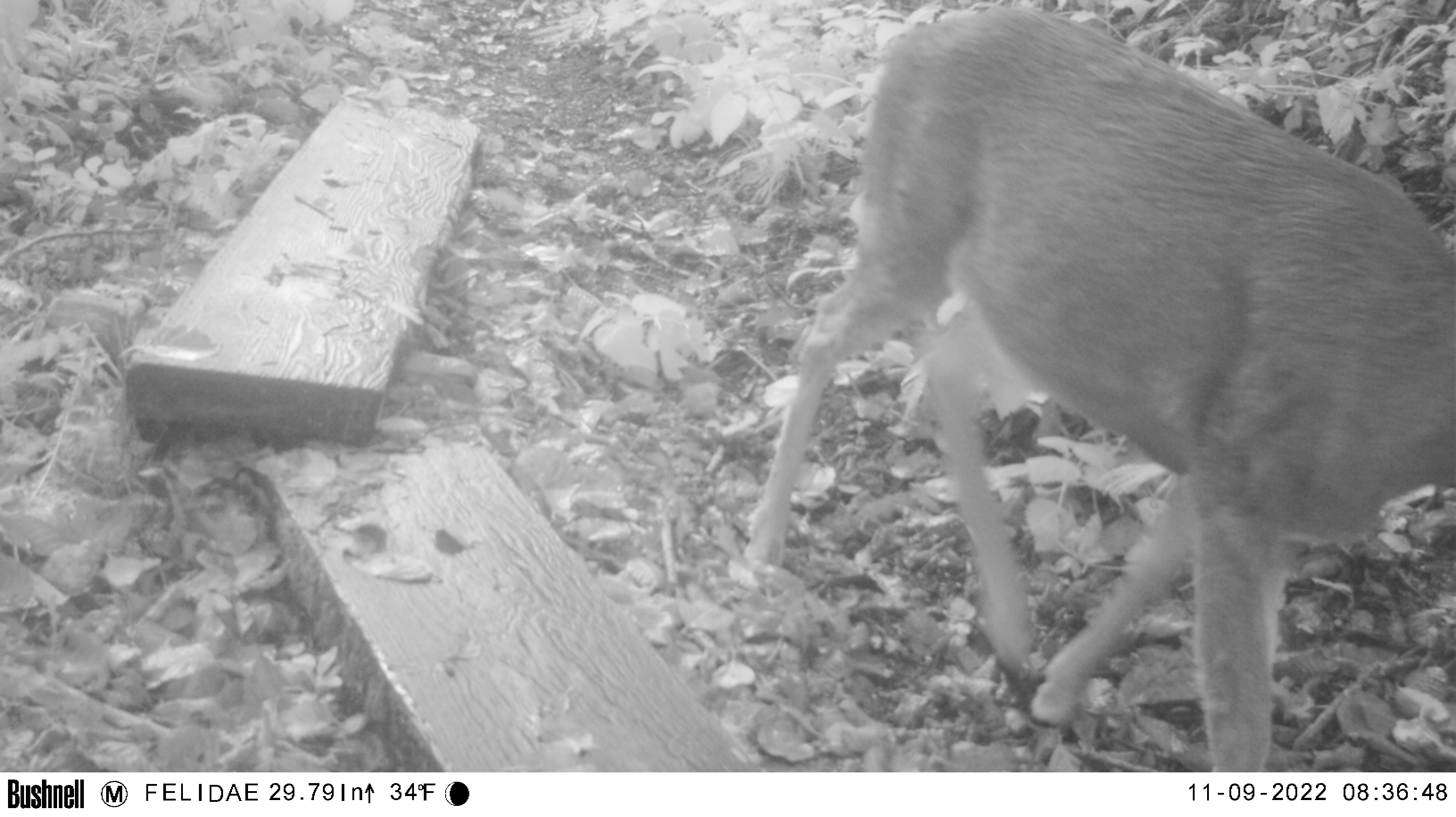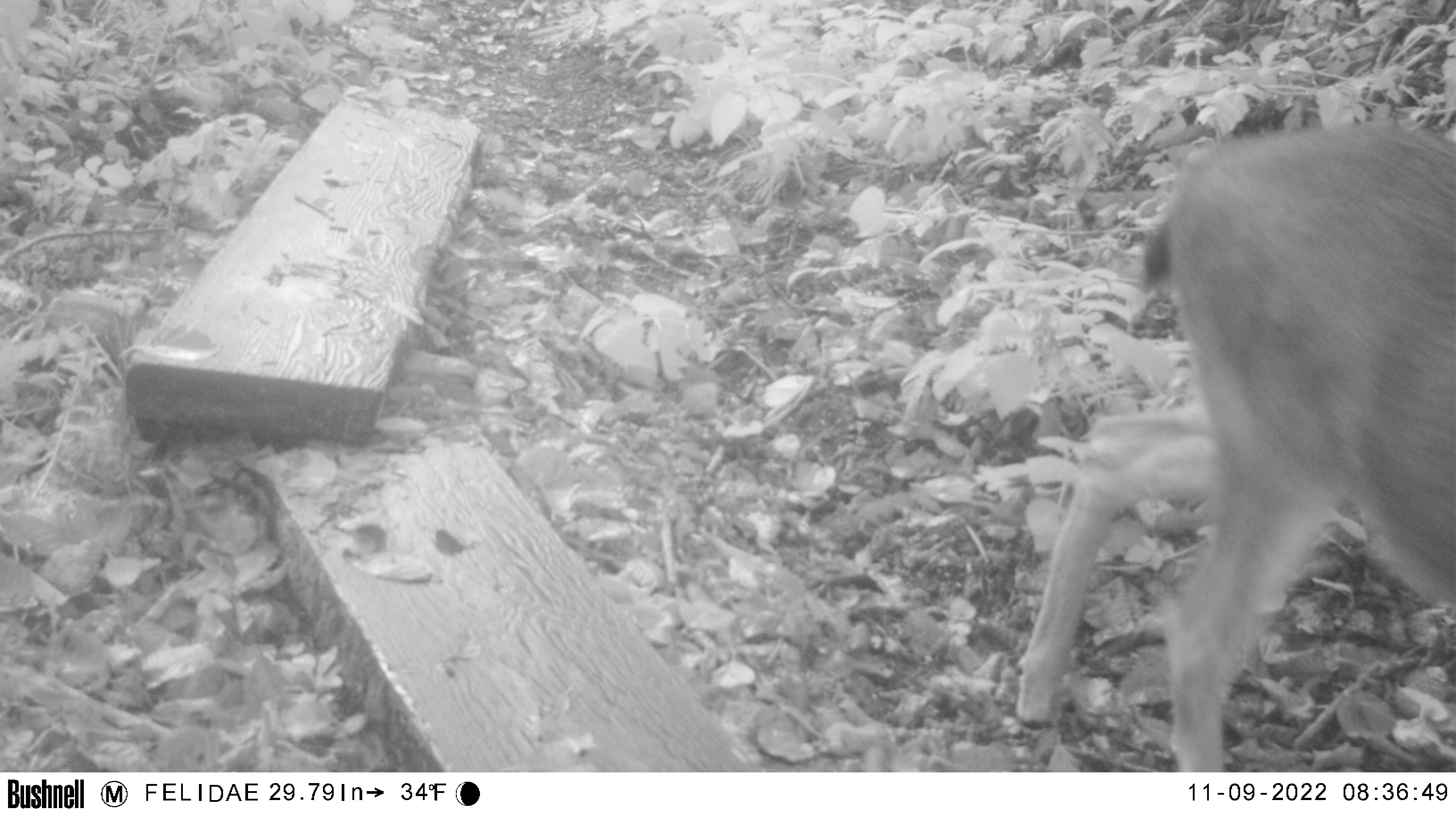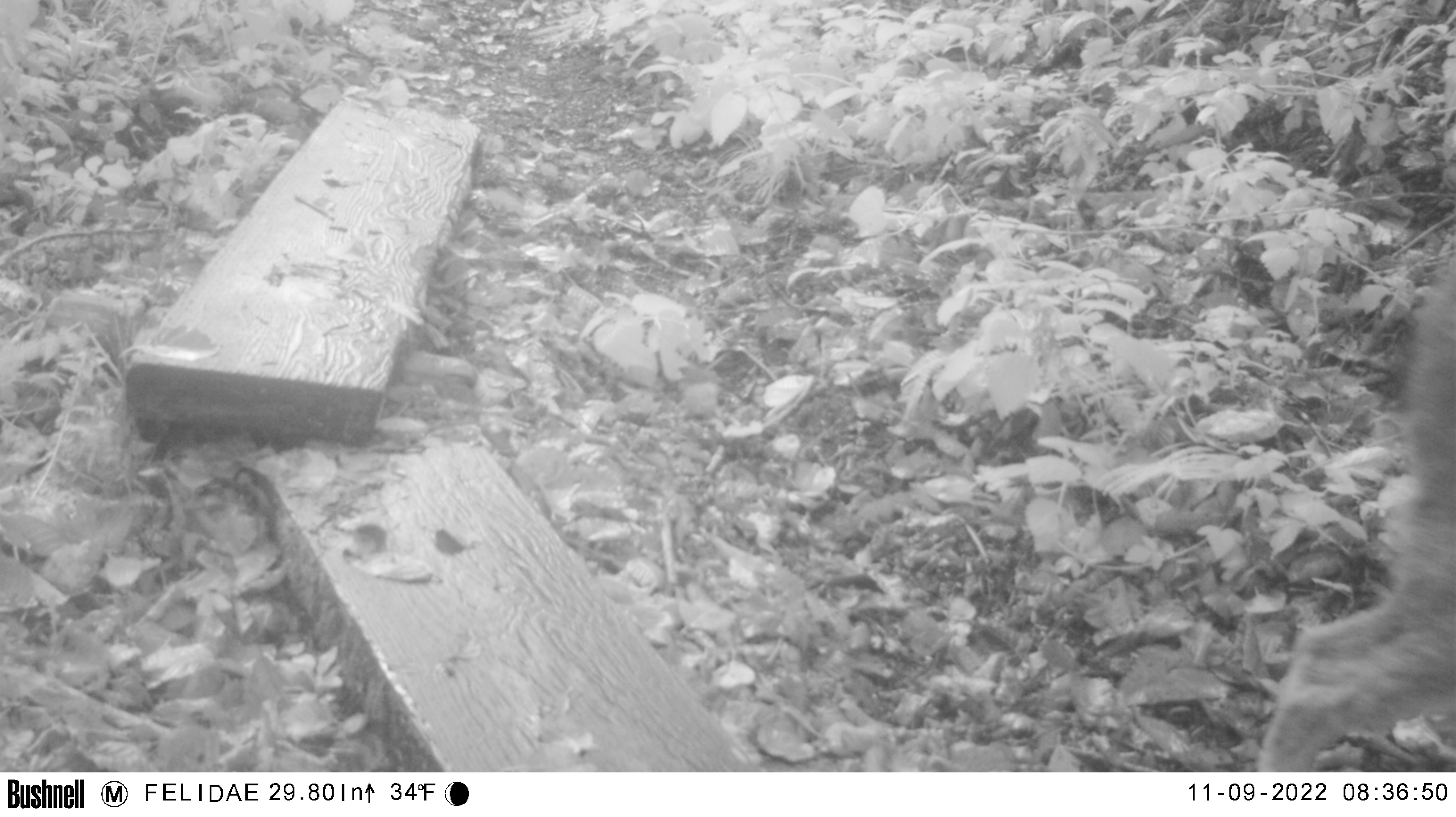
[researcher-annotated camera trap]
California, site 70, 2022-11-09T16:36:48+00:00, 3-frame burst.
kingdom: Animalia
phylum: Chordata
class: Mammalia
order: Artiodactyla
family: Cervidae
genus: Odocoileus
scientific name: Odocoileus hemionus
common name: mule deer